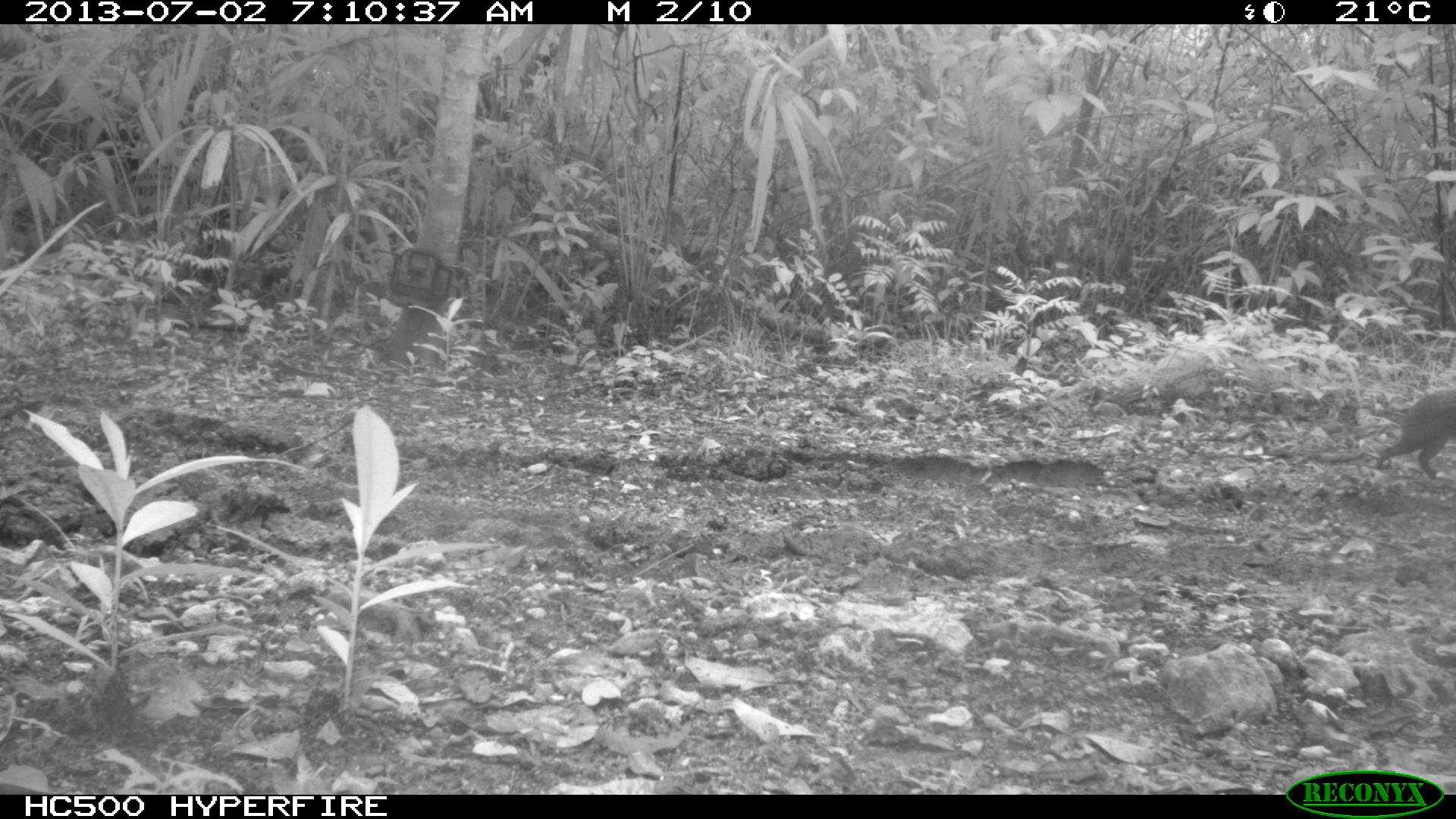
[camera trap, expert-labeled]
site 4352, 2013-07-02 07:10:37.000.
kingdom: Animalia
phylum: Chordata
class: Mammalia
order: Rodentia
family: Dasyproctidae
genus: Dasyprocta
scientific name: Dasyprocta punctata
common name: central american agouti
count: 1